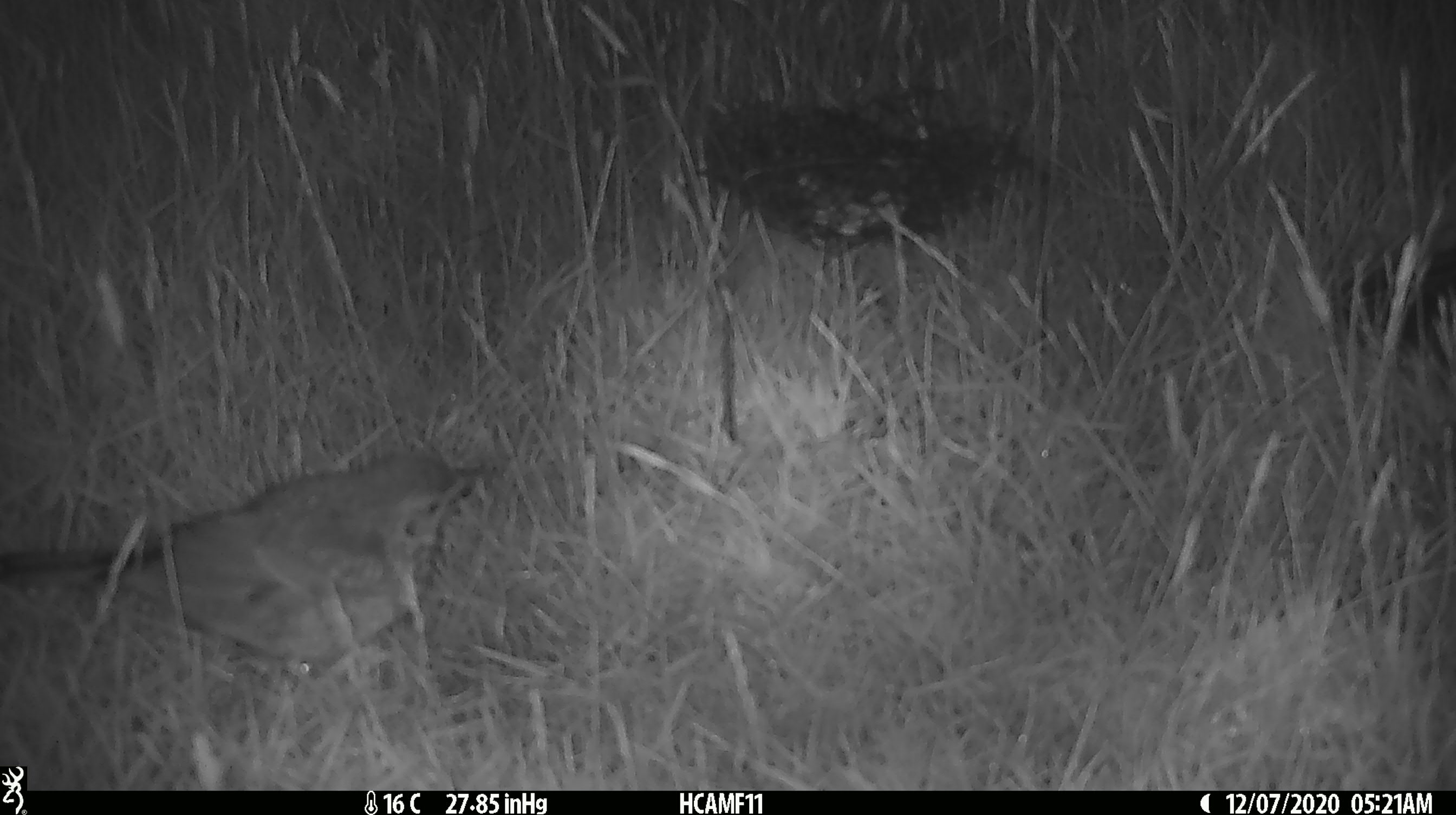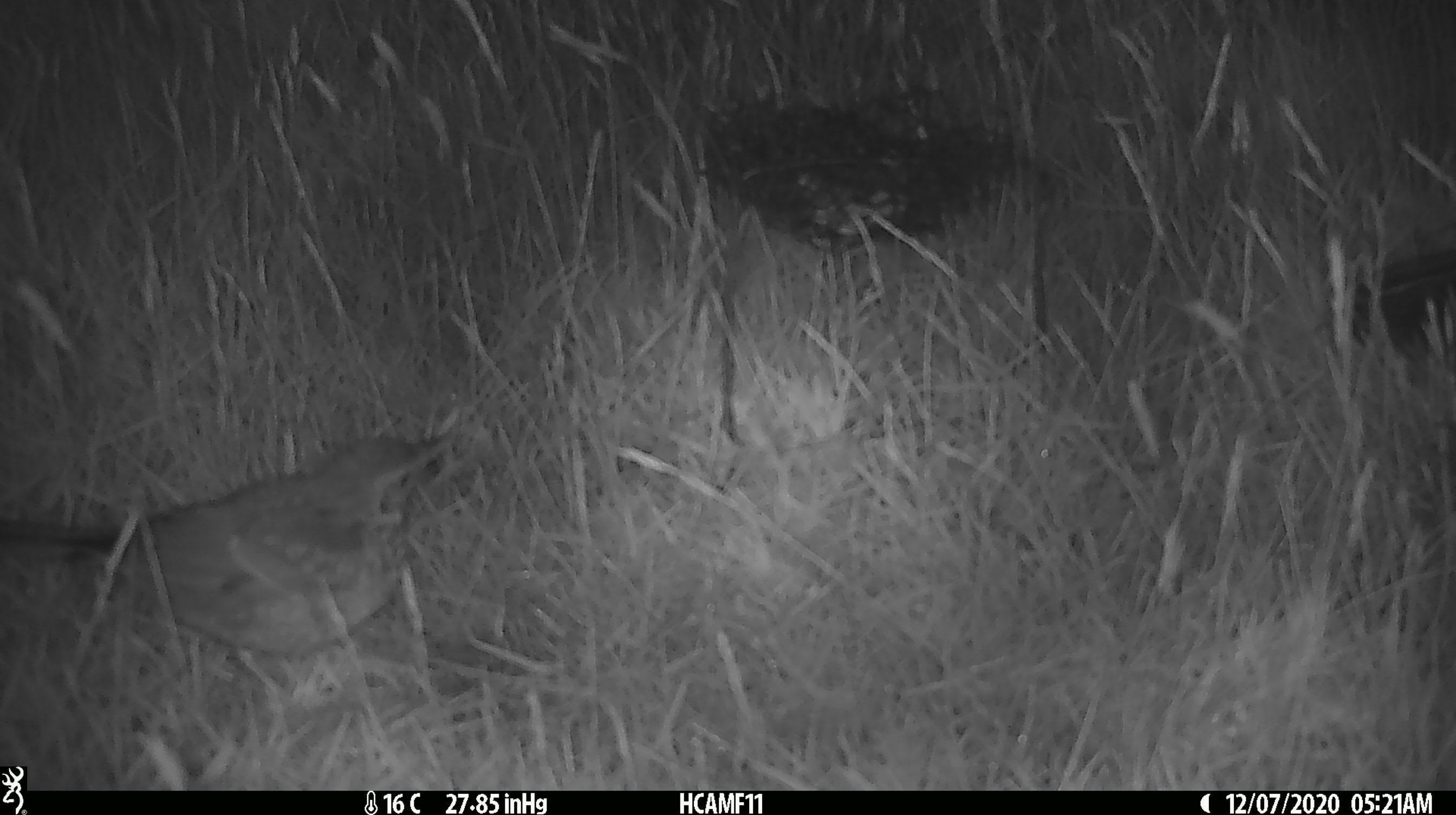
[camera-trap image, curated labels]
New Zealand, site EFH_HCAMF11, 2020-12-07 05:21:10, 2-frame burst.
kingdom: Animalia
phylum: Chordata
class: Aves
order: Passeriformes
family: Turdidae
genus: Turdus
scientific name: Turdus philomelos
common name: song thrush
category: thrush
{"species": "thrush (song thrush) (Turdus philomelos)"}